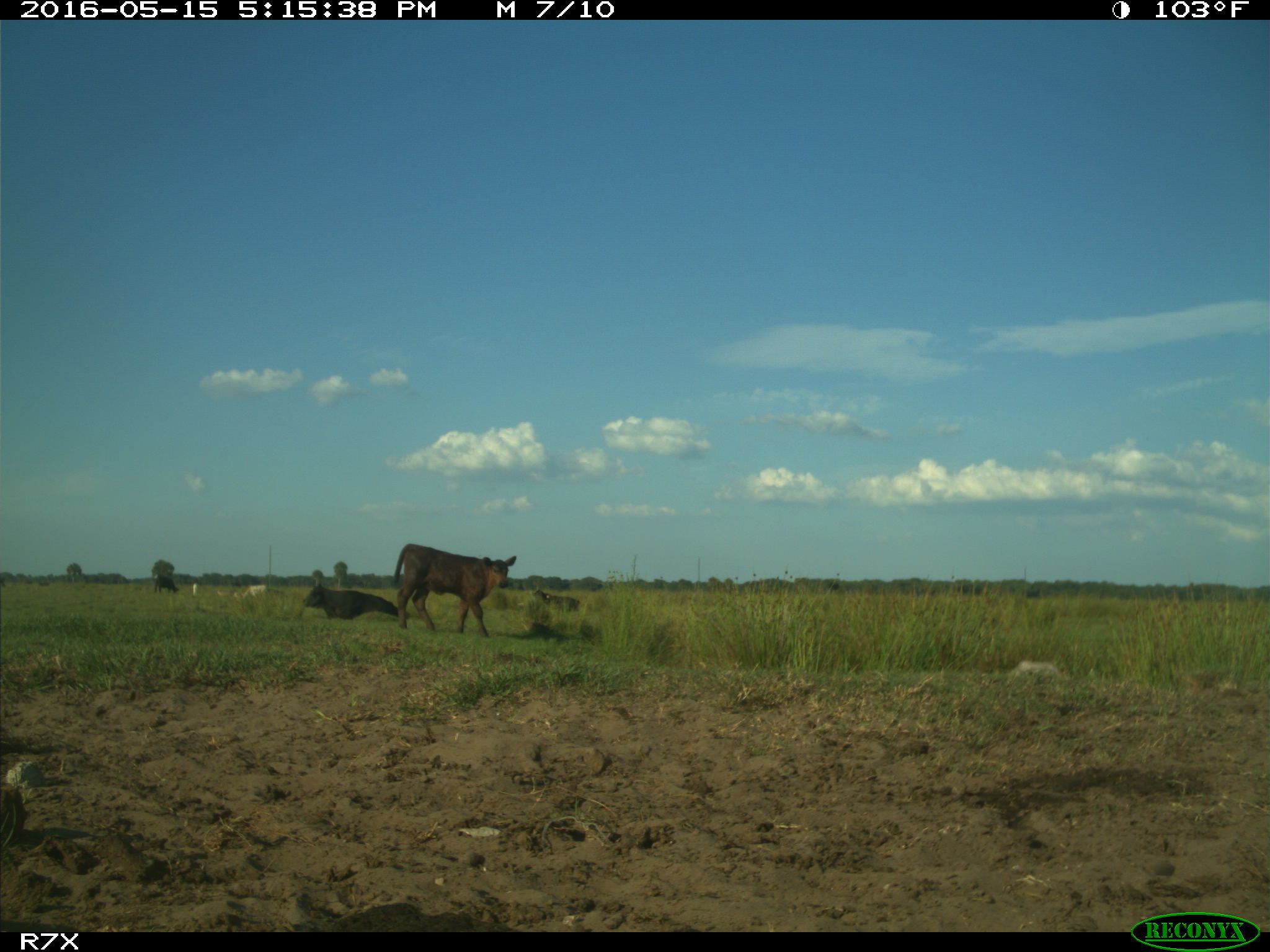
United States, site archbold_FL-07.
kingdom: Animalia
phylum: Chordata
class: Mammalia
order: Artiodactyla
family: Bovidae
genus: Bos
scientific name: Bos taurus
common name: domestic cow